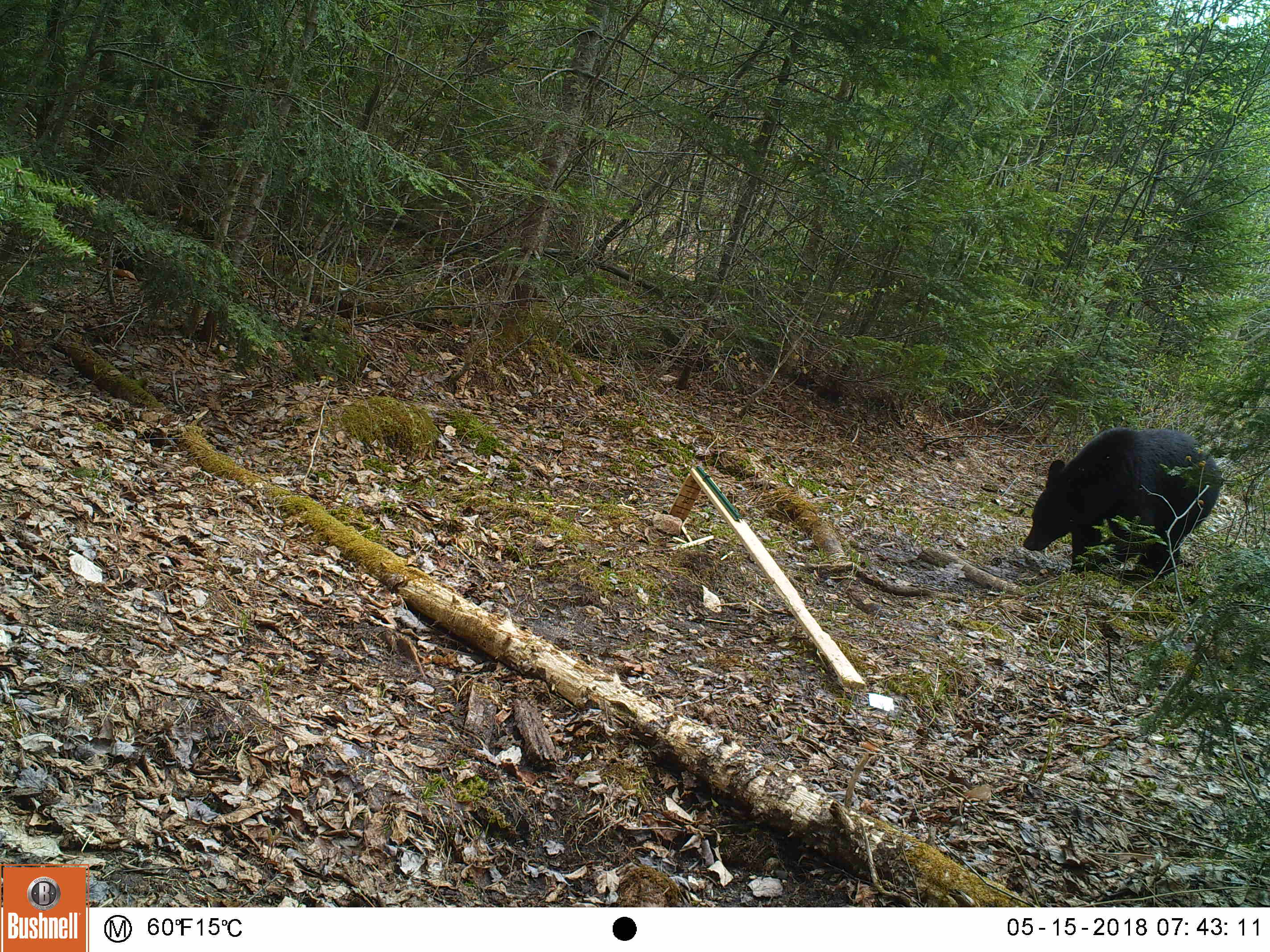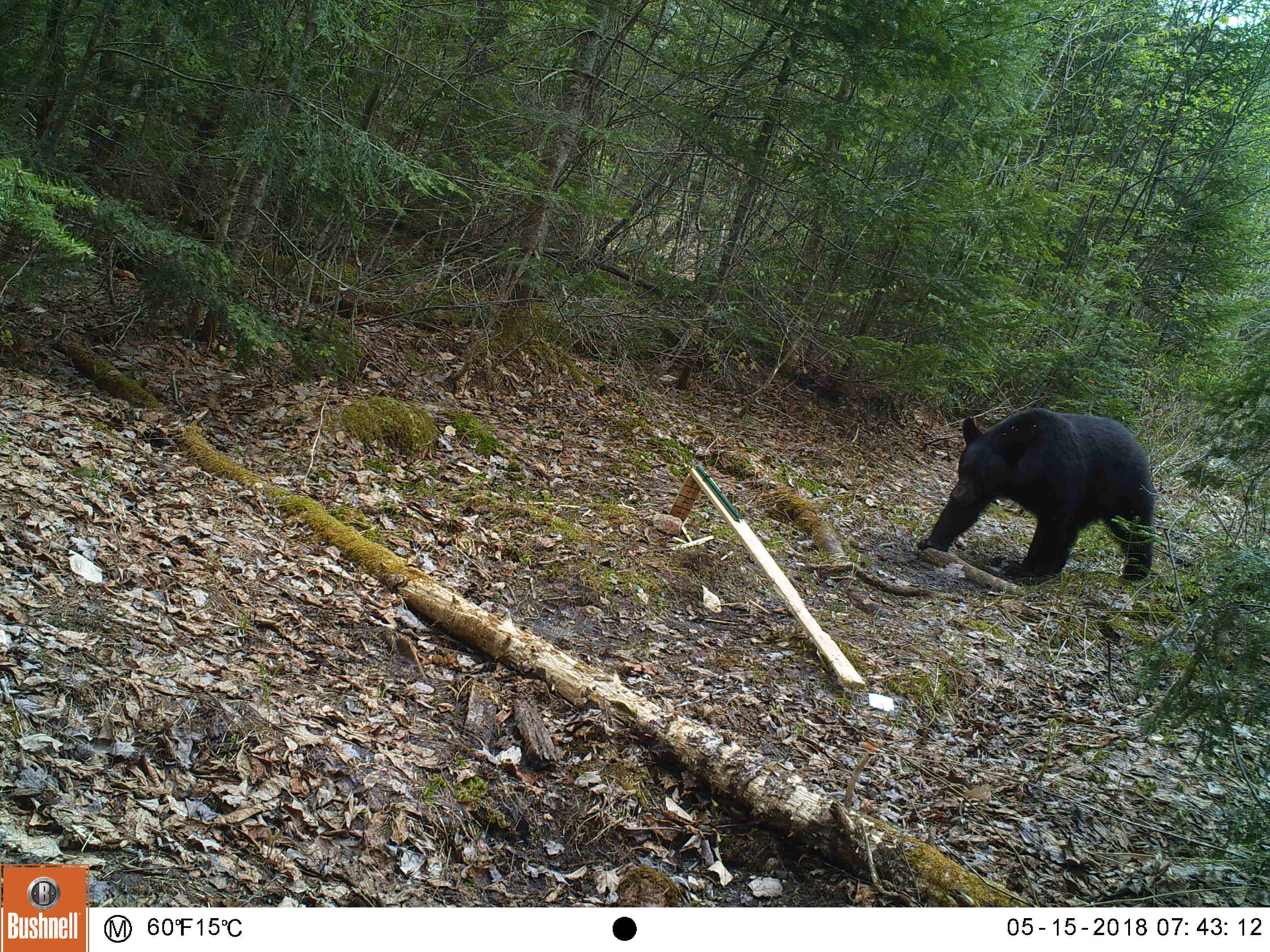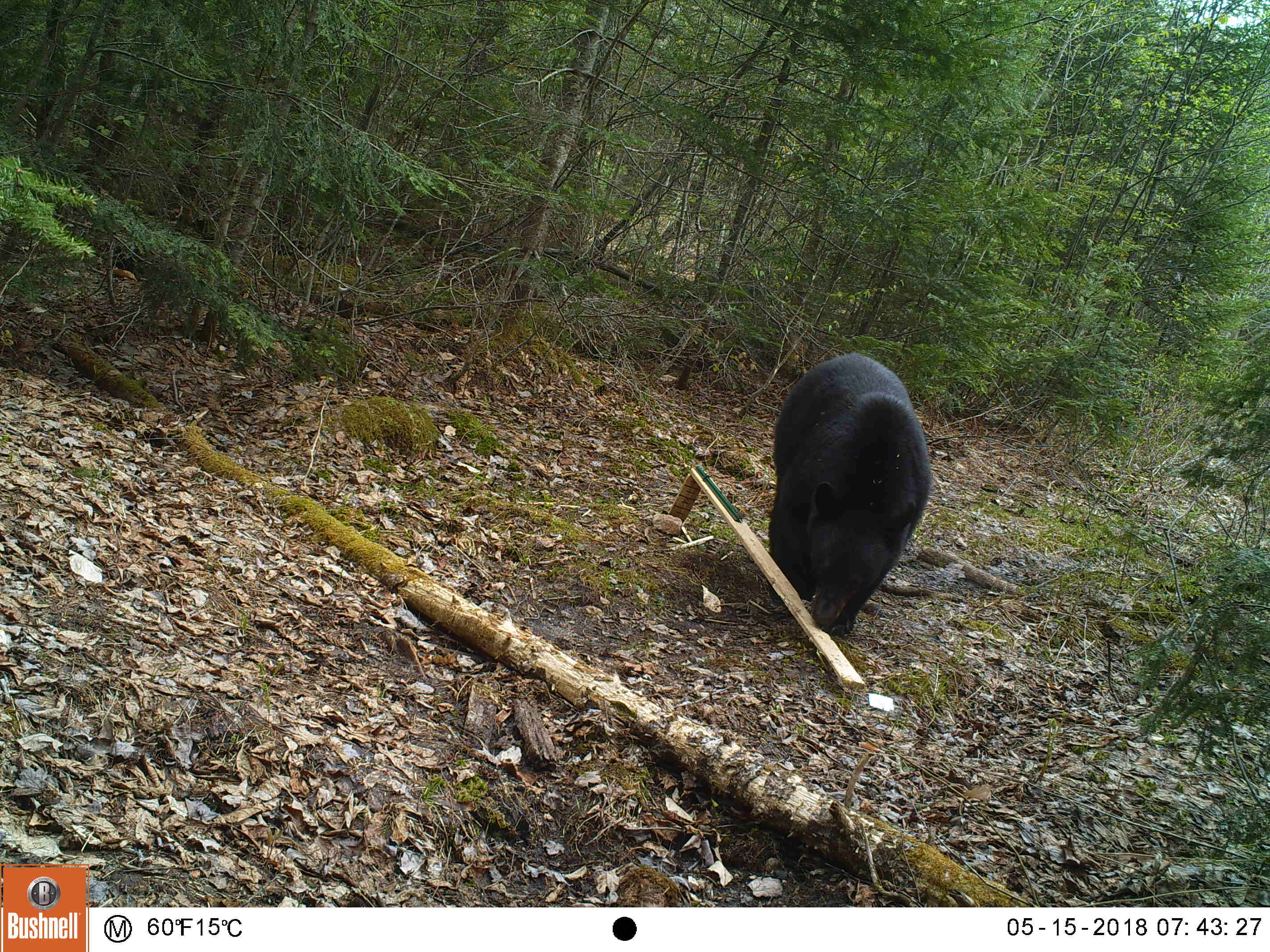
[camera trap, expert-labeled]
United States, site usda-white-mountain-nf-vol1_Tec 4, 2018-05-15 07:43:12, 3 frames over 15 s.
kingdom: Animalia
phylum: Chordata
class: Mammalia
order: Carnivora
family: Ursidae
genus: Ursus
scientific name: Ursus americanus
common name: black bear